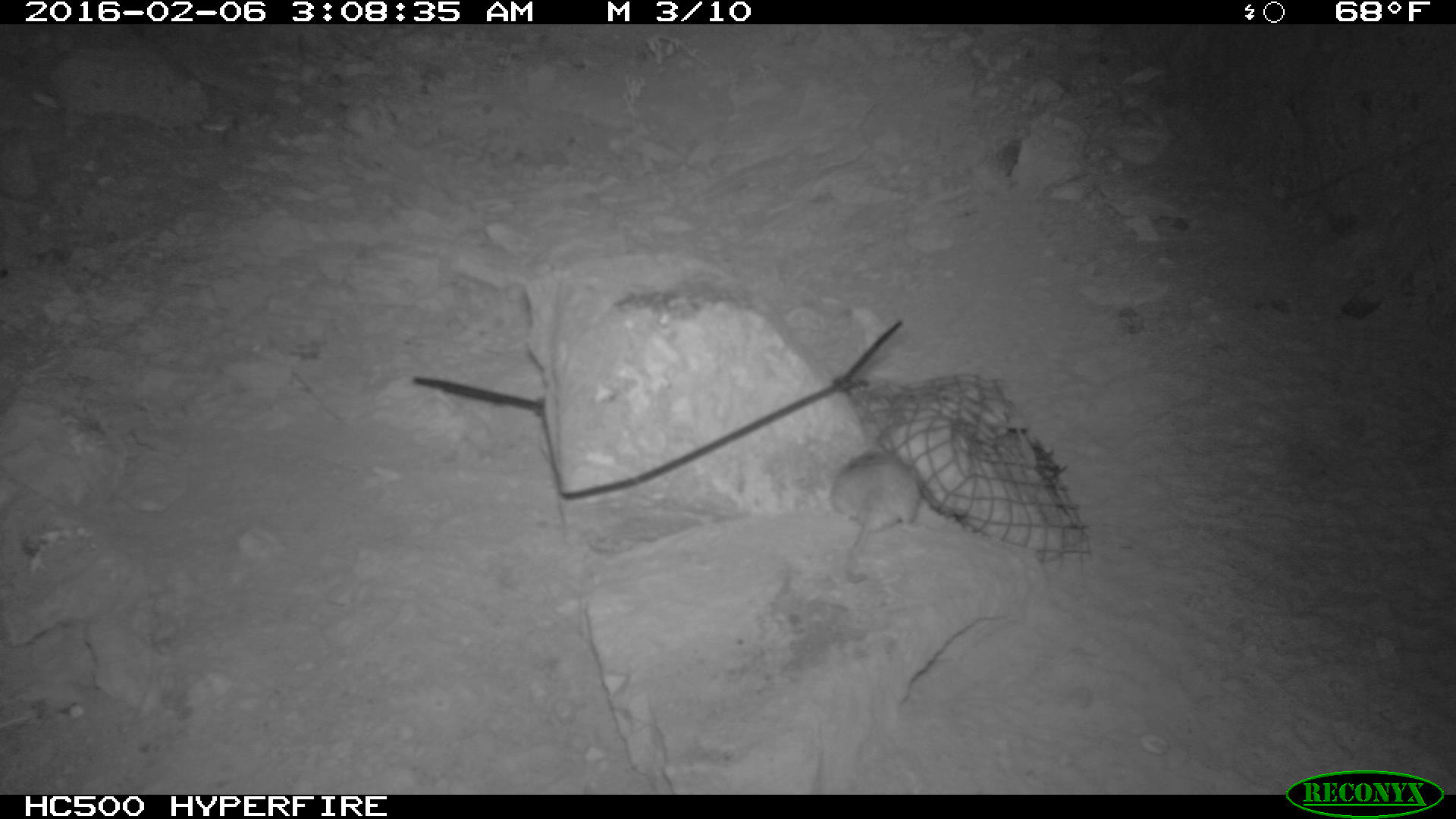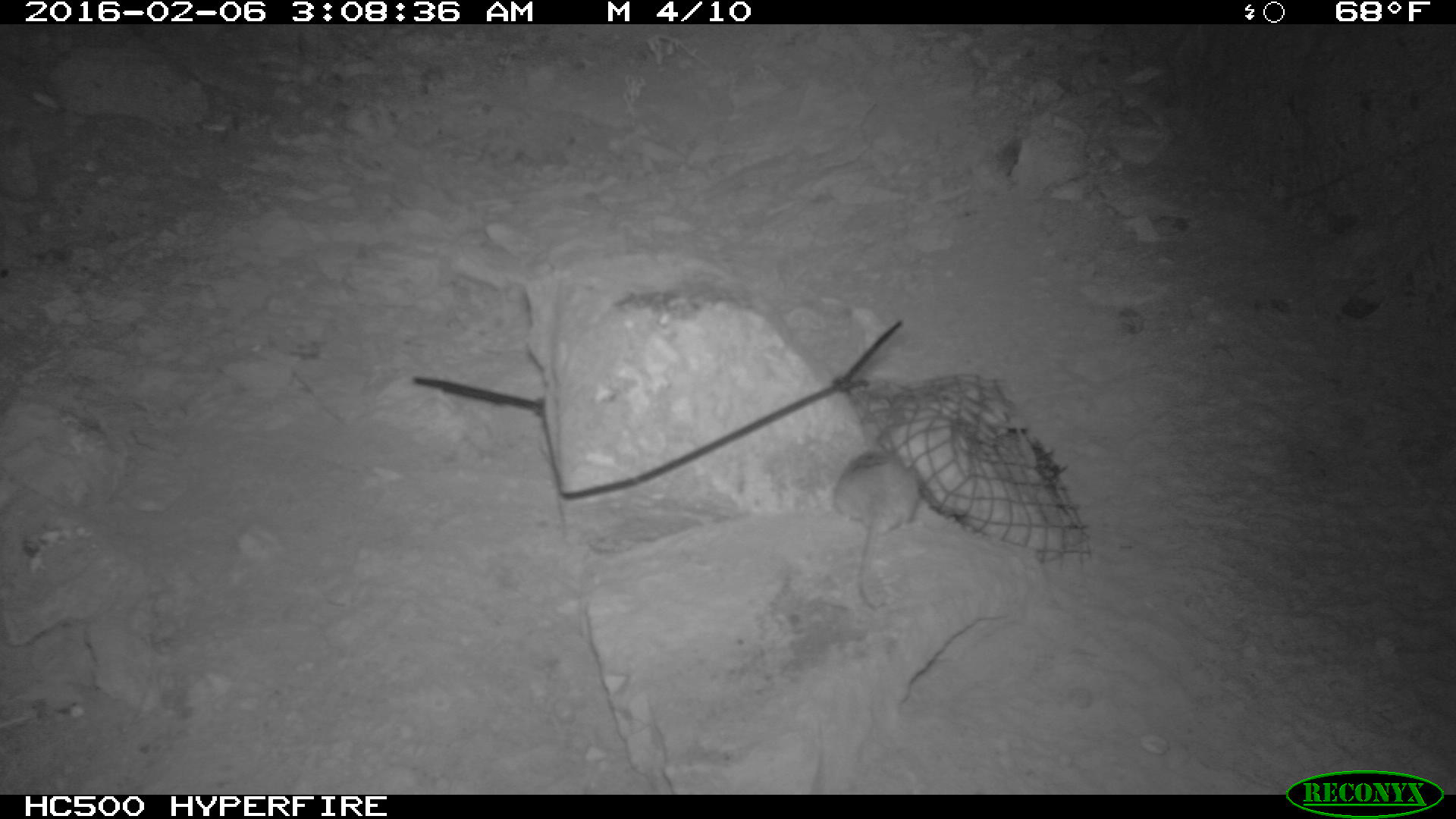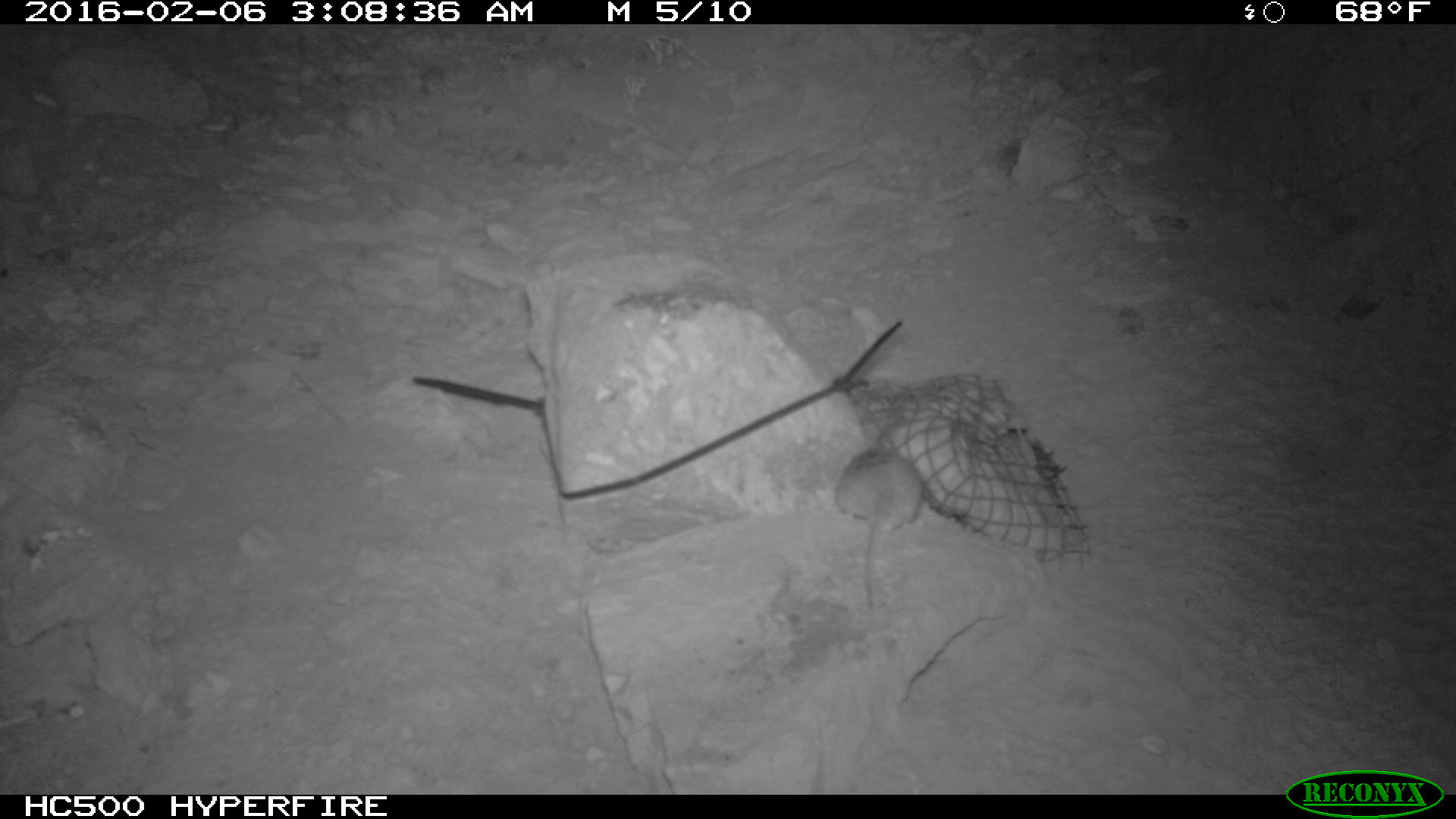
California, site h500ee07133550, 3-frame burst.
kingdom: Animalia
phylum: Chordata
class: Mammalia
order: Rodentia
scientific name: Rodentia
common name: rodent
Rodent (Rodentia).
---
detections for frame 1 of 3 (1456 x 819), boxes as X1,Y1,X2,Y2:
rodent: 829,450,921,583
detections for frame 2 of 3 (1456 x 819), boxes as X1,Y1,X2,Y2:
rodent: 832,445,922,607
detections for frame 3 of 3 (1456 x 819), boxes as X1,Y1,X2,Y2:
rodent: 831,425,924,613